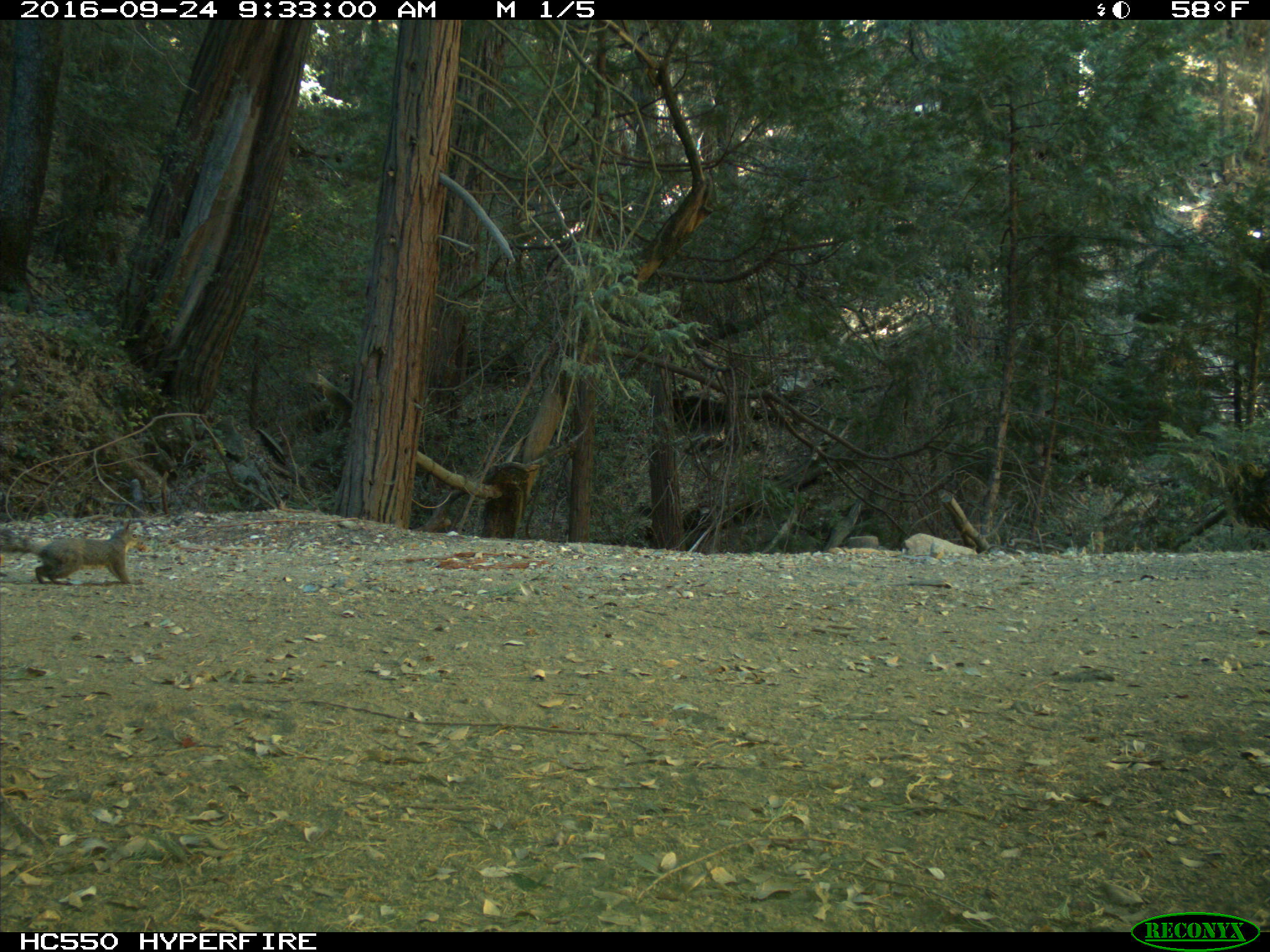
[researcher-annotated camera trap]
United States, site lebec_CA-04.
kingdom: Animalia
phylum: Chordata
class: Mammalia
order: Rodentia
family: Sciuridae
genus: Sciurus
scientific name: Sciurus carolinensis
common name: eastern gray squirrel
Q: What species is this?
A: Sciurus carolinensis (eastern gray squirrel).